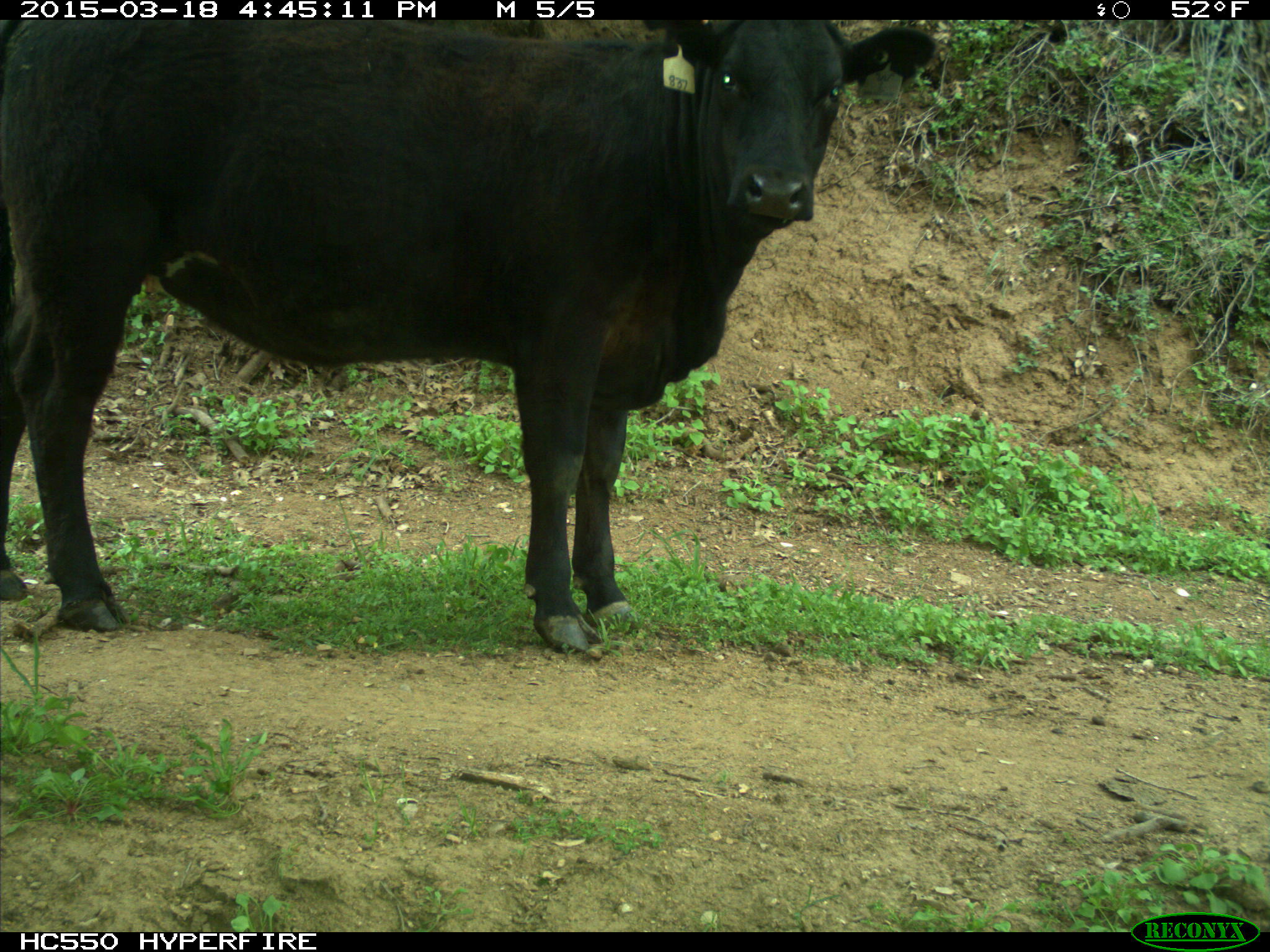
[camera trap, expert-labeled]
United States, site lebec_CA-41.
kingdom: Animalia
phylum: Chordata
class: Mammalia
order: Artiodactyla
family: Bovidae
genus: Bos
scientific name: Bos taurus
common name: domestic cow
Bos taurus (domestic cow).